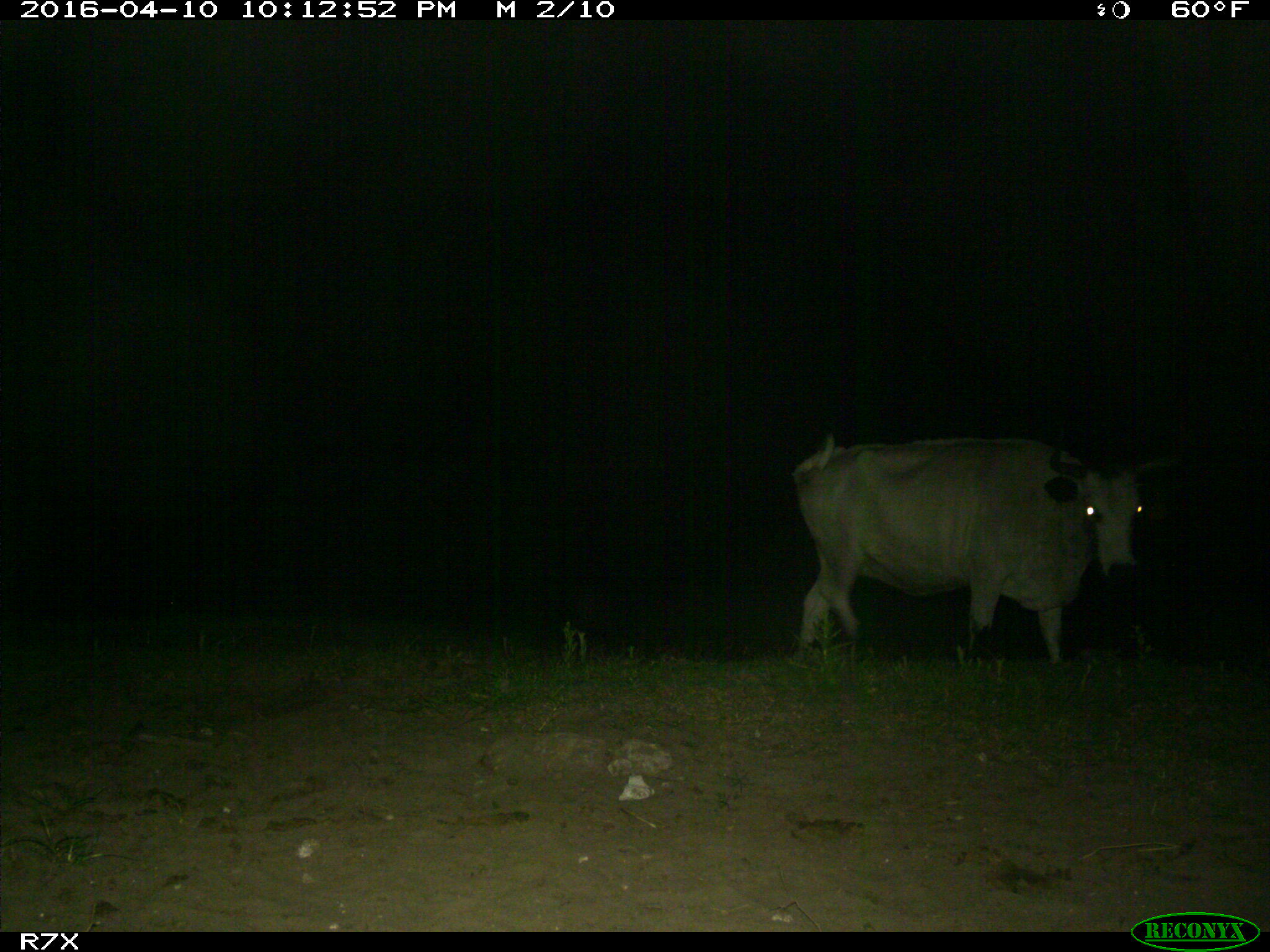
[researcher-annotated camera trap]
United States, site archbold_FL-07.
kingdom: Animalia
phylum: Chordata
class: Mammalia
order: Artiodactyla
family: Bovidae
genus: Bos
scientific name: Bos taurus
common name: domestic cow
Bos taurus (domestic cow).